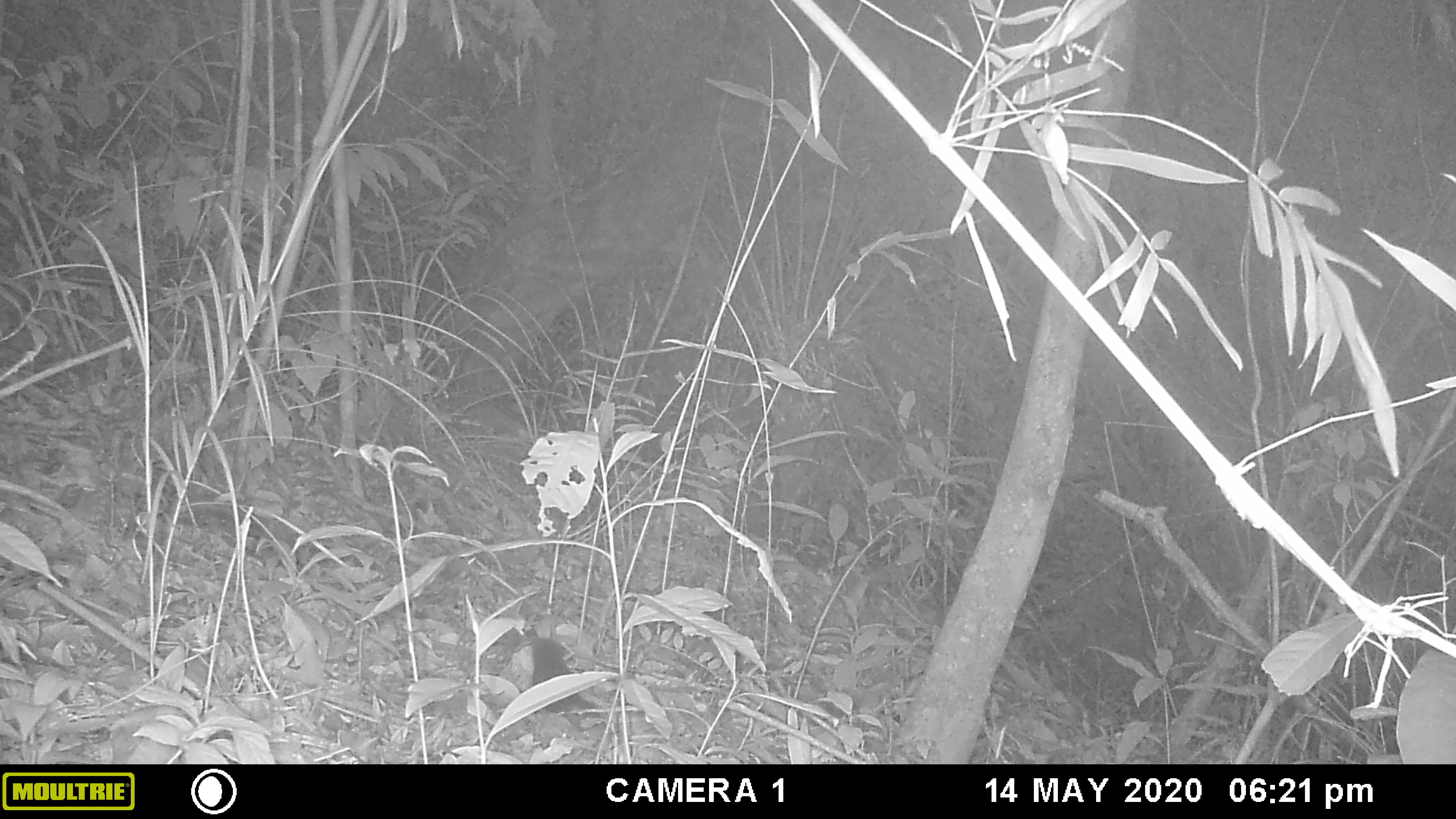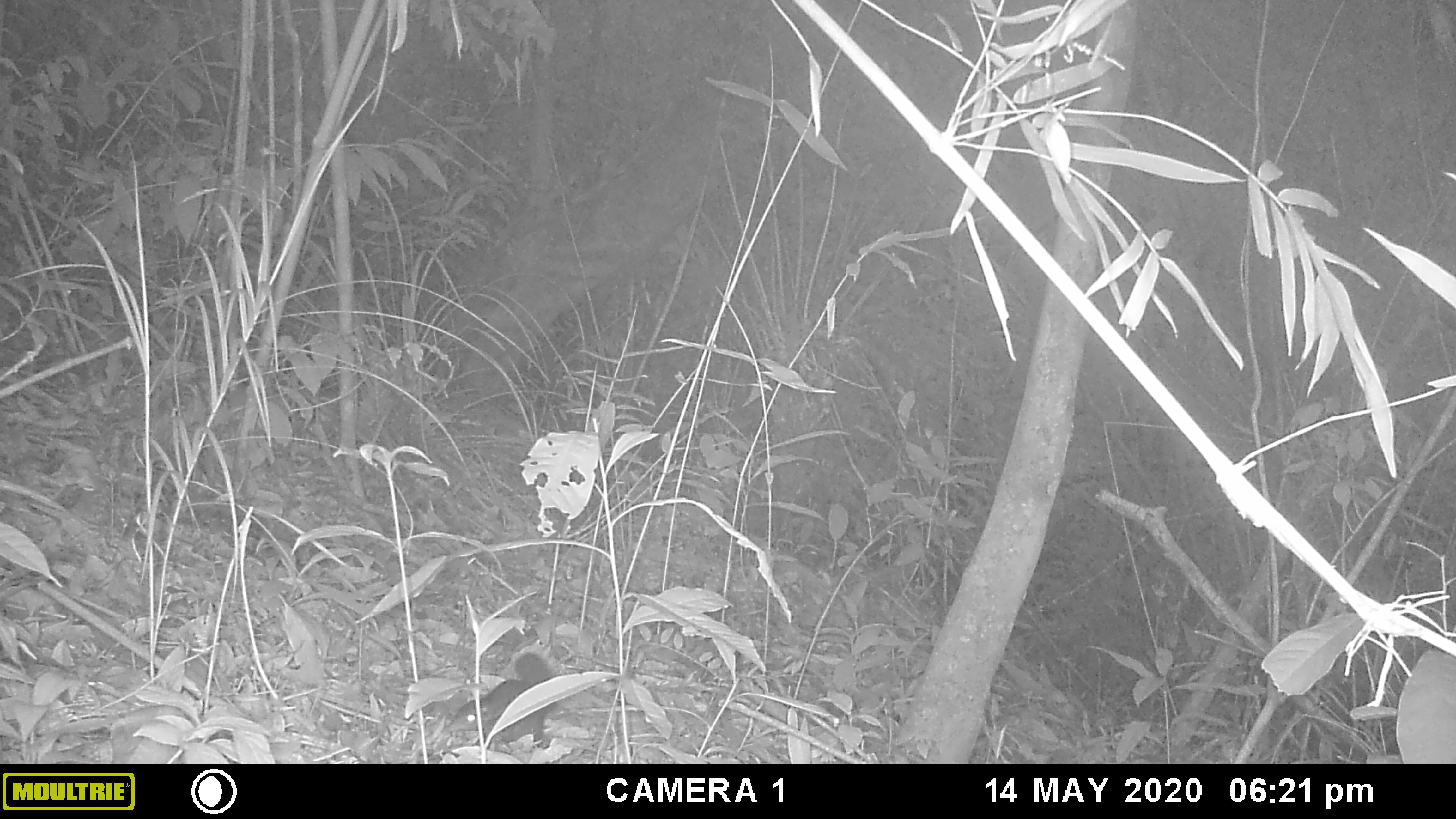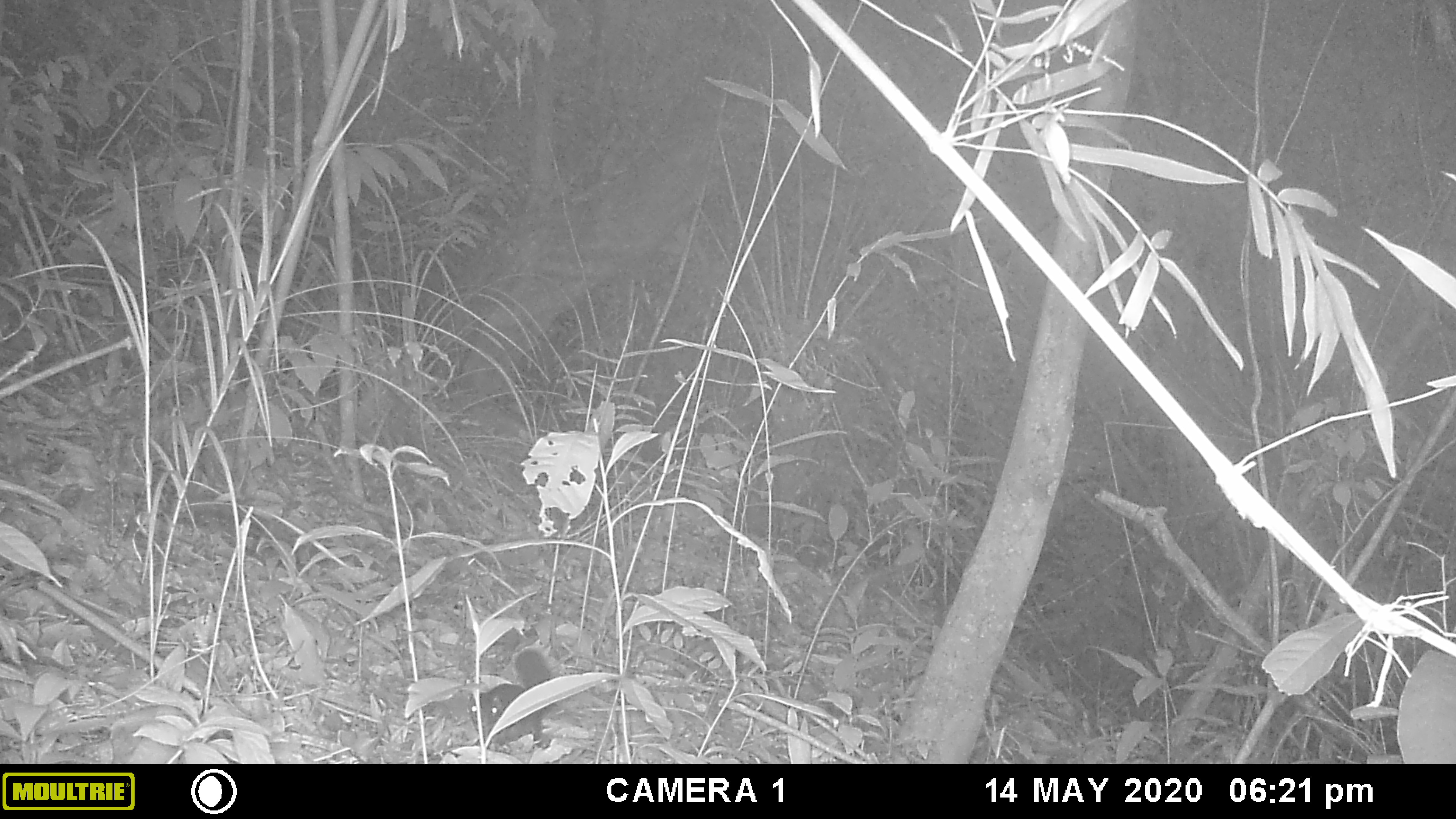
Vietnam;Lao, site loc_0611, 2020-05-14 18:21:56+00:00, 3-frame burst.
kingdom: Animalia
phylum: Chordata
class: Mammalia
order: Scandentia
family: Tupaiidae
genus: Tupaia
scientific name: Tupaia belangeri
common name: northern treeshrew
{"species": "northern treeshrew (Tupaia belangeri)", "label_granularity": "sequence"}